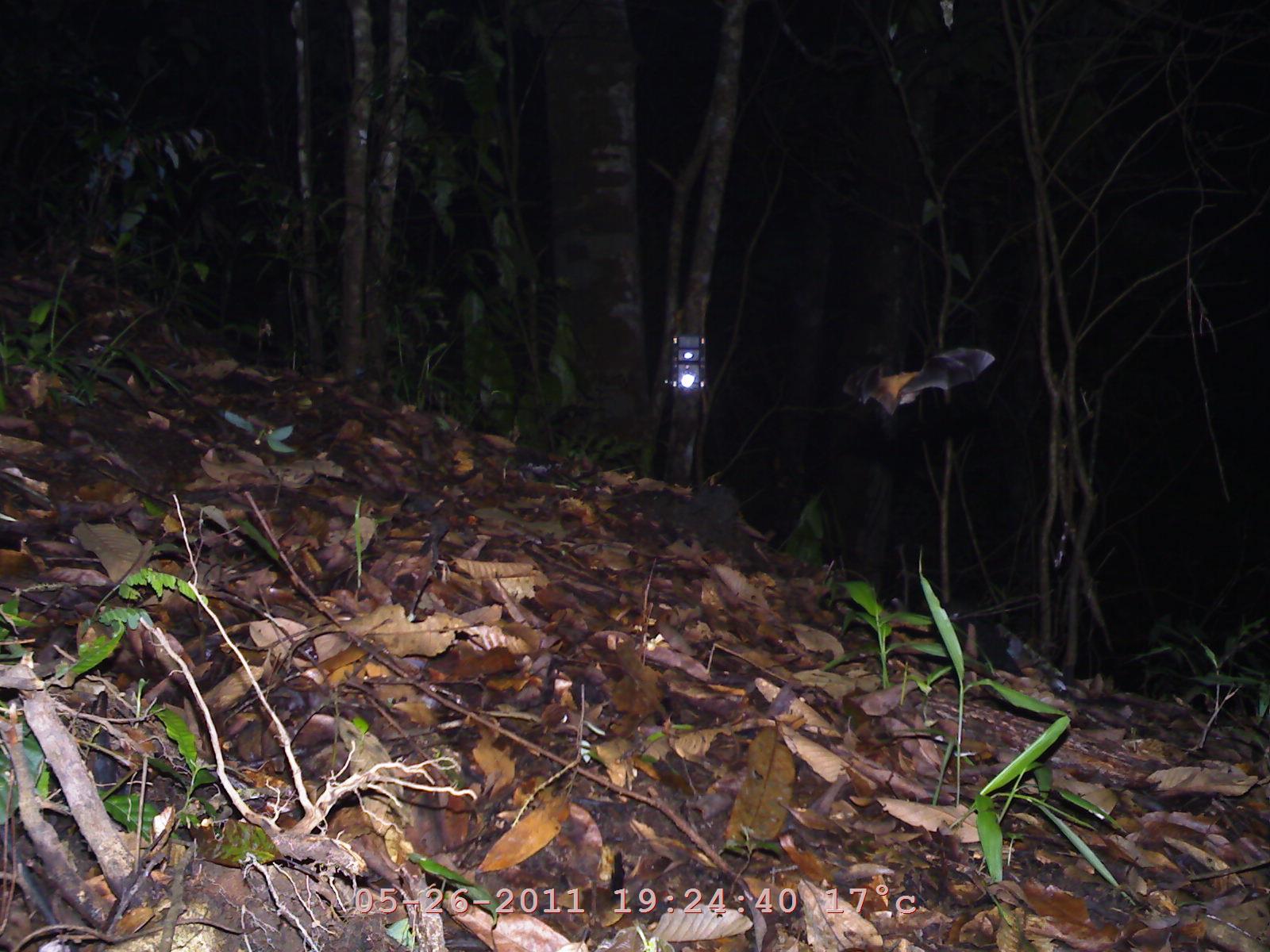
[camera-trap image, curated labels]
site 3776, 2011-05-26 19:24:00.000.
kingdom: Animalia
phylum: Chordata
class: Mammalia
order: Chiroptera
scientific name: Chiroptera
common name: bats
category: unknown bat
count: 1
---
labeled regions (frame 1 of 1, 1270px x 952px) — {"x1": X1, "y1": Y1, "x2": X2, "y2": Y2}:
unknown bat: {"x1": 842, "y1": 343, "x2": 998, "y2": 418}